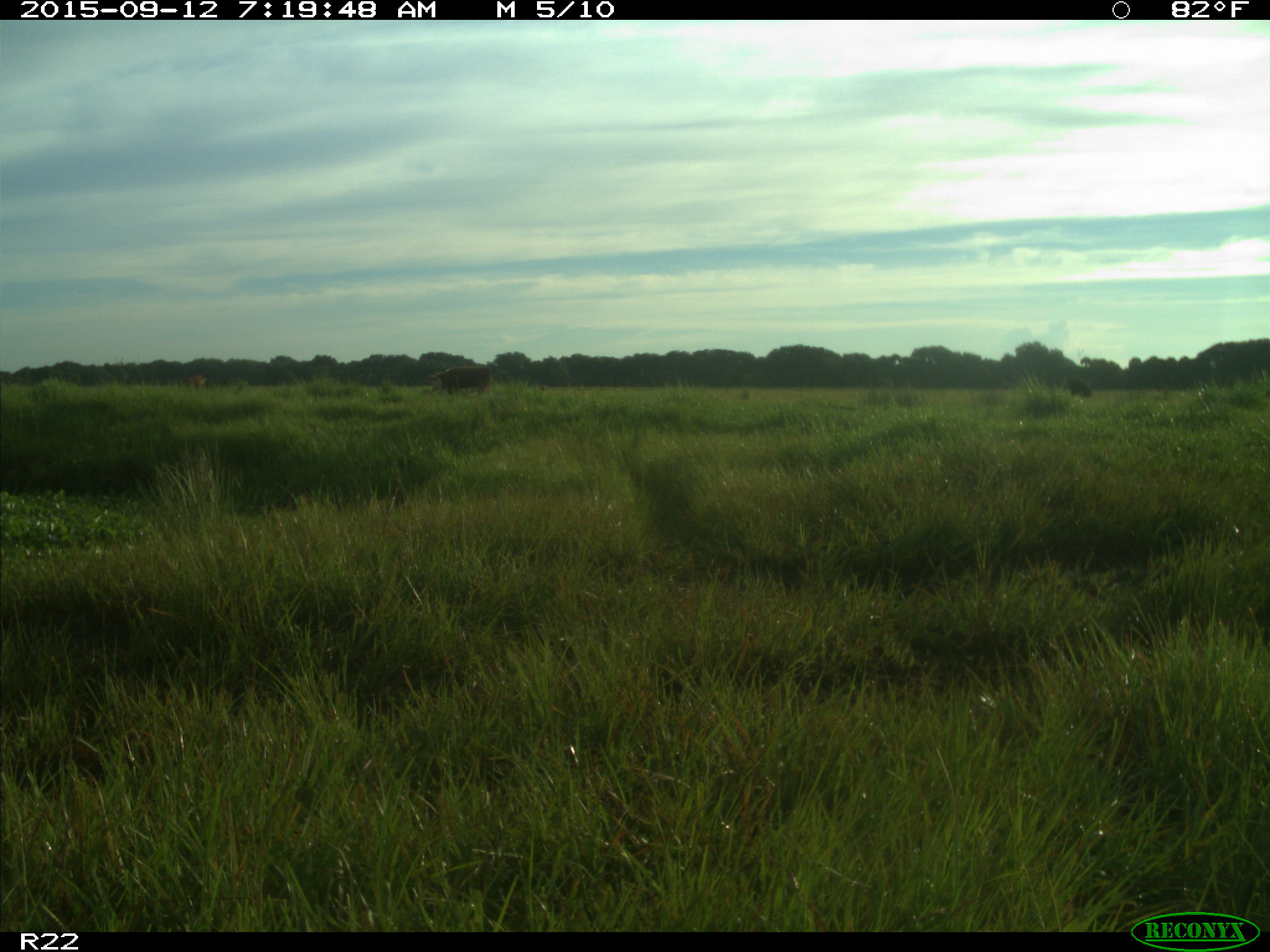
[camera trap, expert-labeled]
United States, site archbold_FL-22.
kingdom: Animalia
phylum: Chordata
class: Mammalia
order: Artiodactyla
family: Bovidae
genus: Bos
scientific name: Bos taurus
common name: domestic cow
Bos taurus (domestic cow).